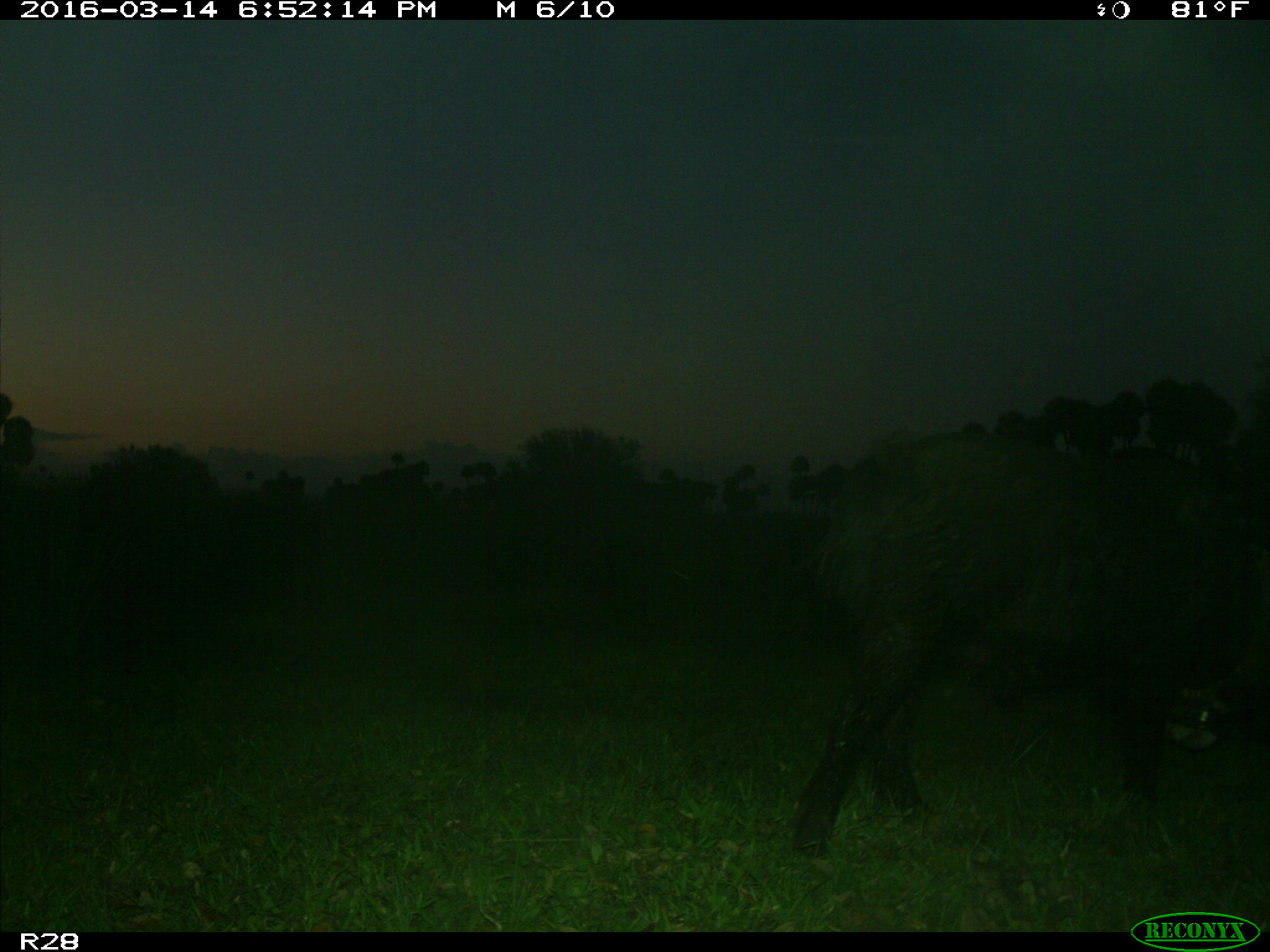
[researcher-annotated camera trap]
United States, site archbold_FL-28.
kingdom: Animalia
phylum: Chordata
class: Mammalia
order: Artiodactyla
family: Suidae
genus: Sus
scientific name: Sus scrofa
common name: wild boar